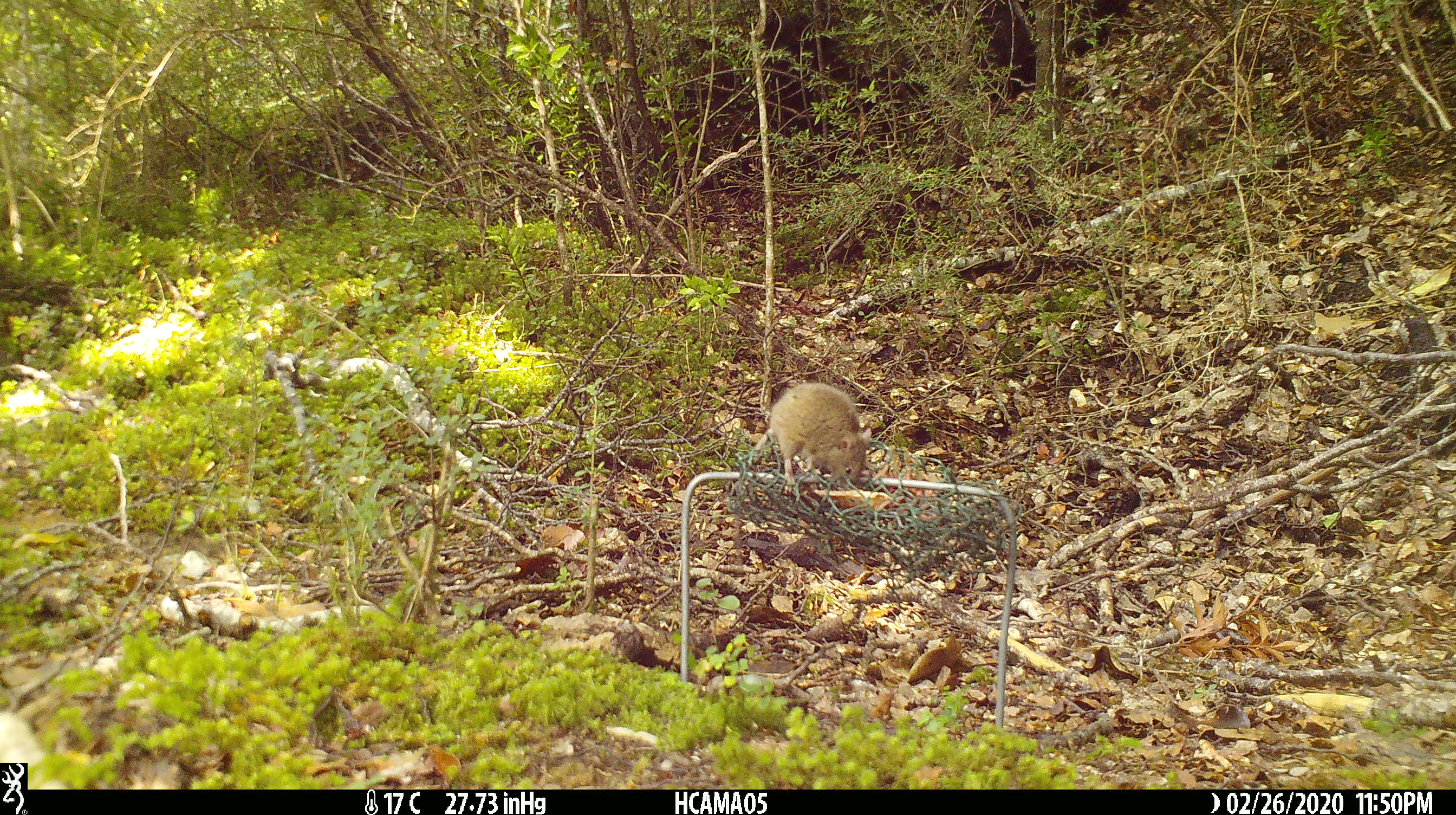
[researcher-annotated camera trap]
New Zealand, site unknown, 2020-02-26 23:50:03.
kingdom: Animalia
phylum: Chordata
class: Mammalia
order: Rodentia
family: Muridae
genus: Mus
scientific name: Mus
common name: mouse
Mouse (Mus).